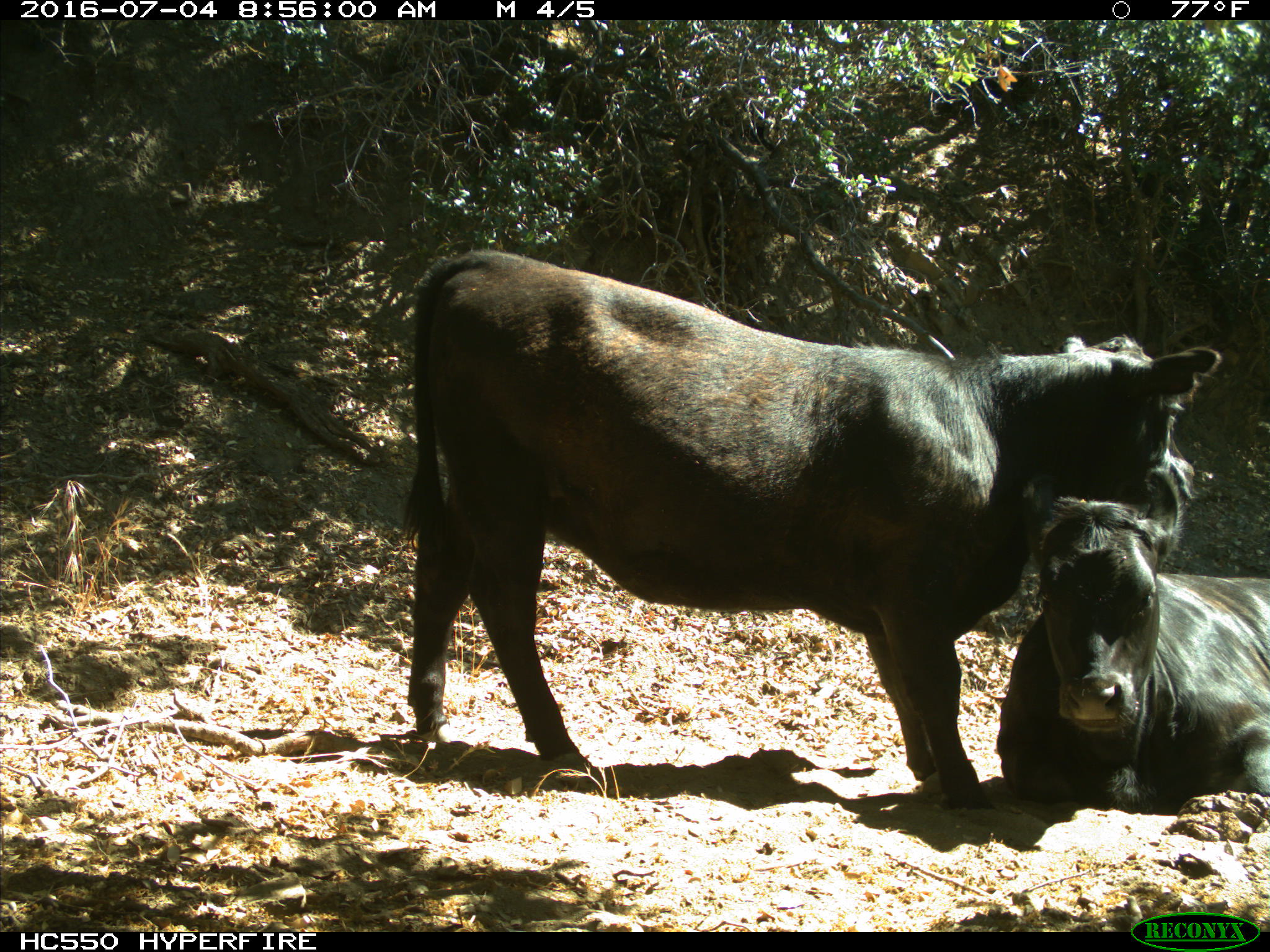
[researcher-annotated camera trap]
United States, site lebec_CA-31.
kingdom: Animalia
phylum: Chordata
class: Mammalia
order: Artiodactyla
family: Bovidae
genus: Bos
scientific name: Bos taurus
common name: domestic cow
Bos taurus (domestic cow).